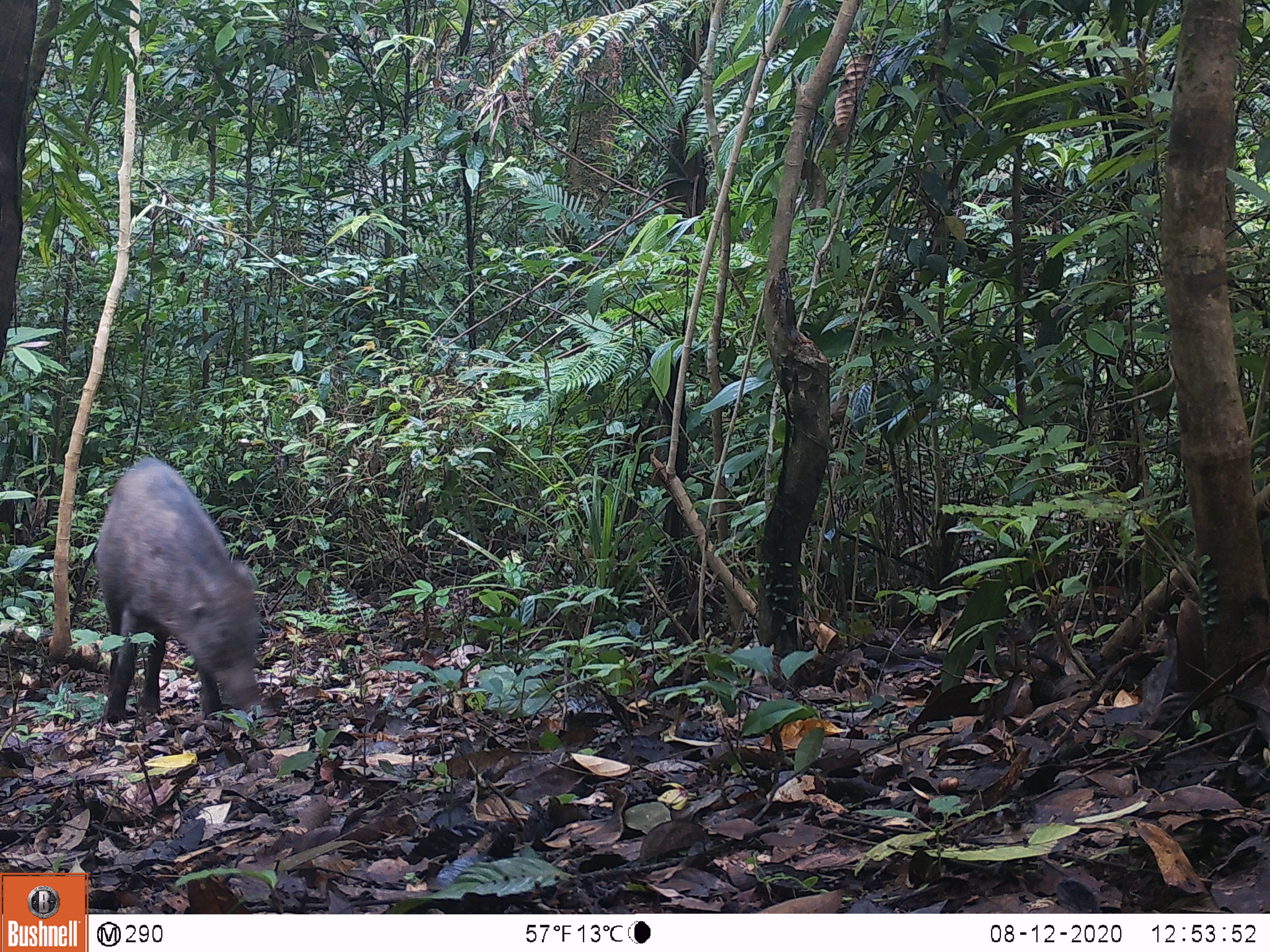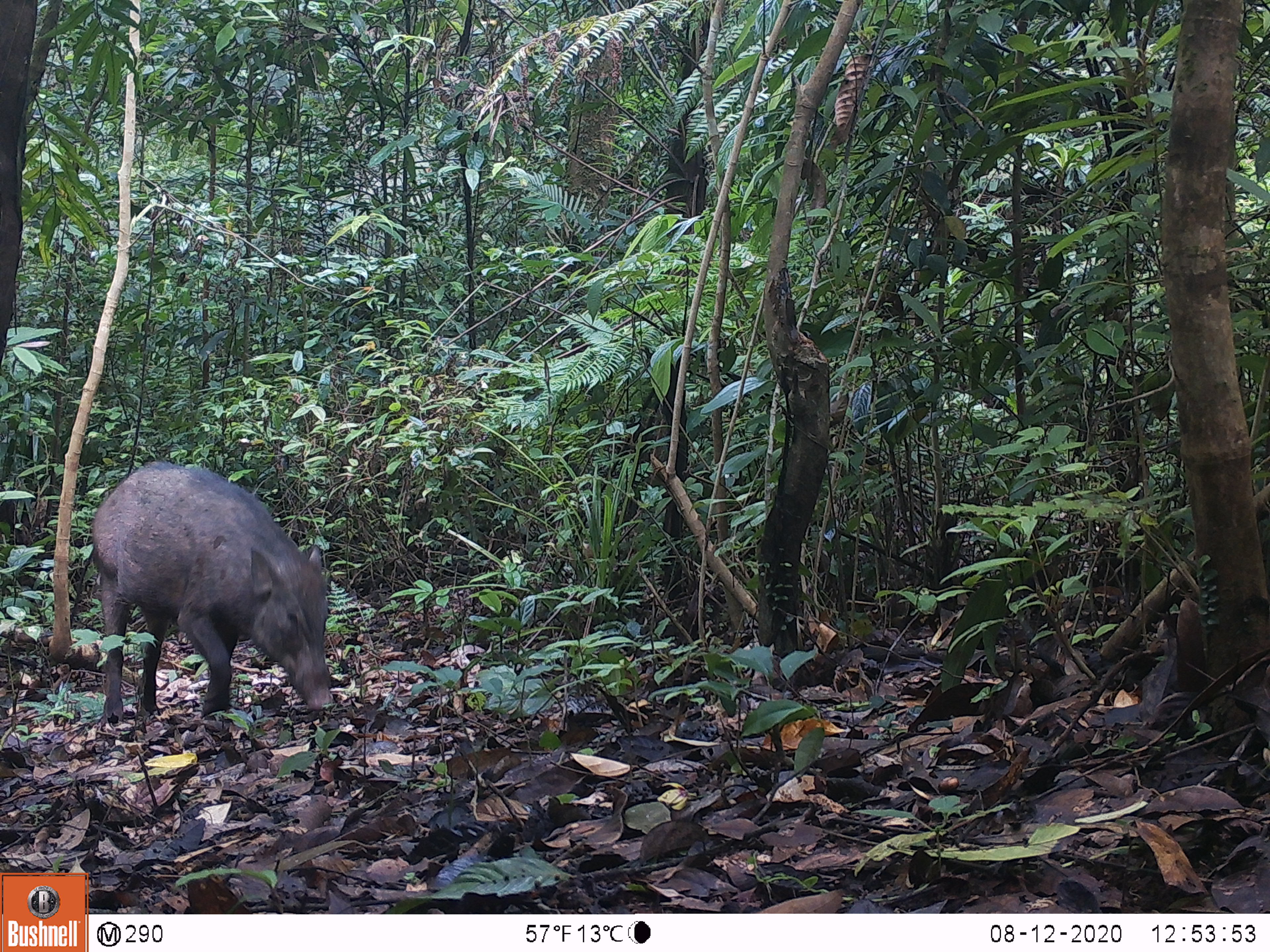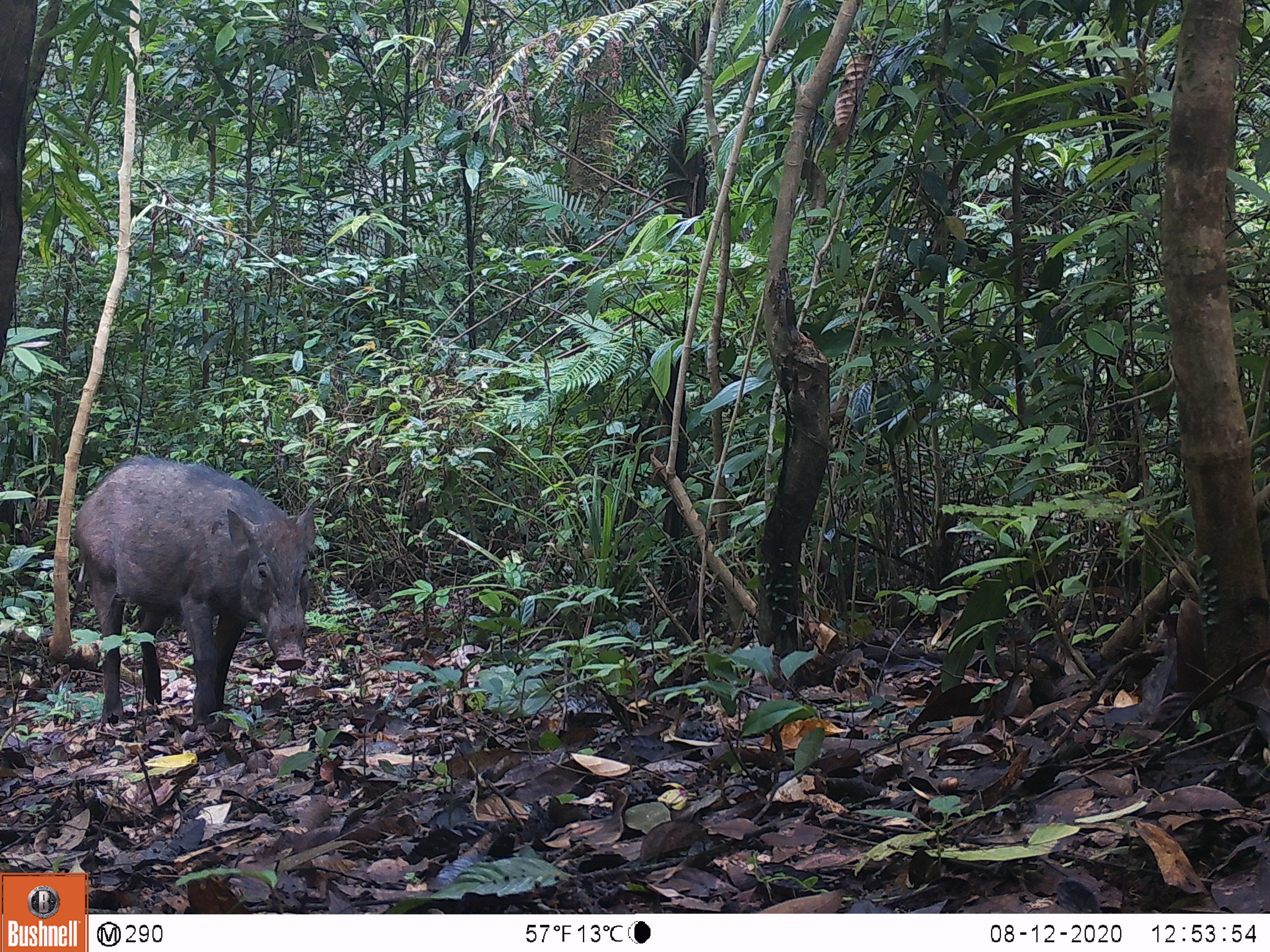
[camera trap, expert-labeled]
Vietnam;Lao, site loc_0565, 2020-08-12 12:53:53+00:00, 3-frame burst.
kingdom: Animalia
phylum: Chordata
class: Mammalia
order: Artiodactyla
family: Suidae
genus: Sus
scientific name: Sus scrofa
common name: eurasian wild pig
Eurasian wild pig (Sus scrofa). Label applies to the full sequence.